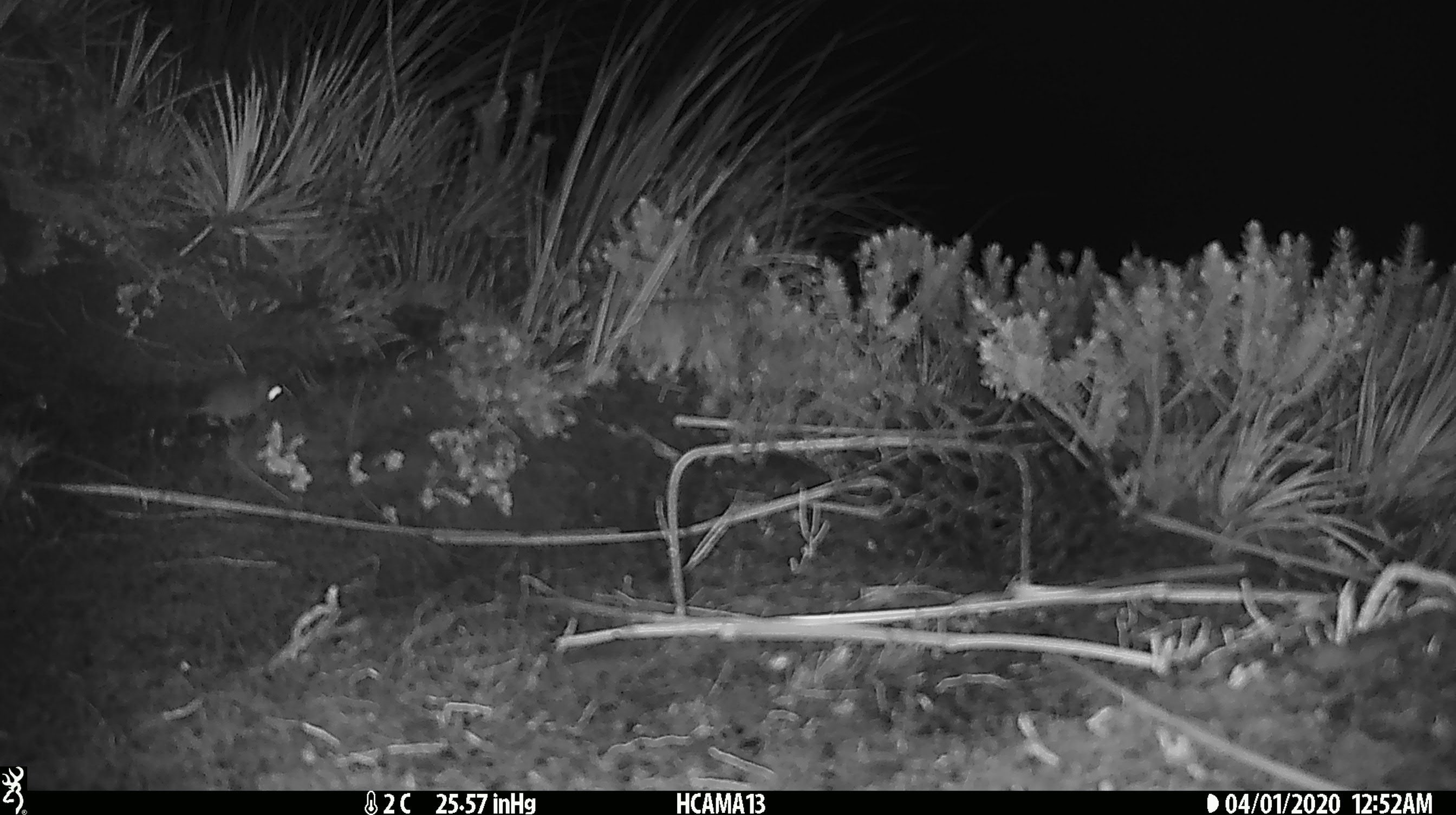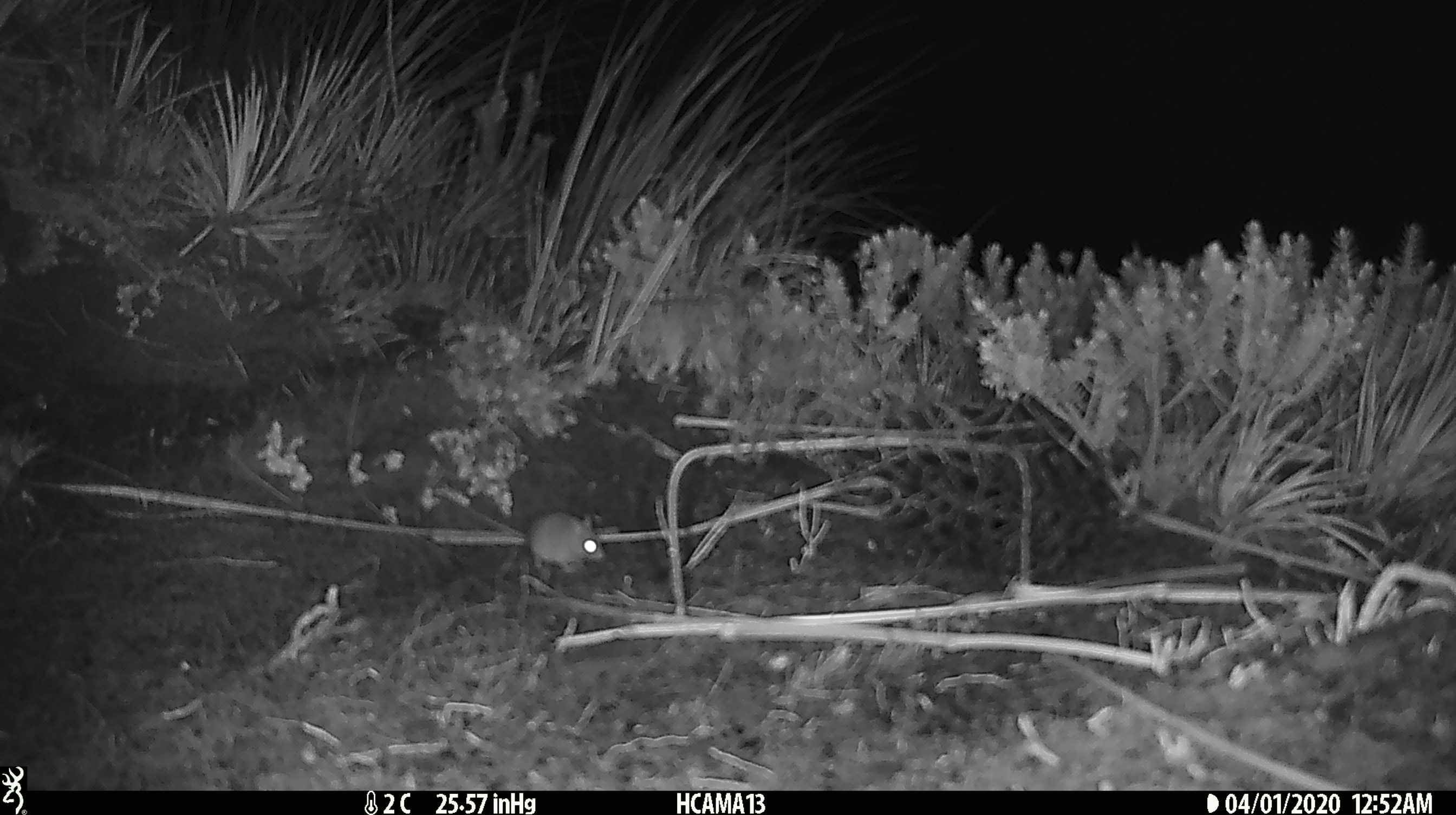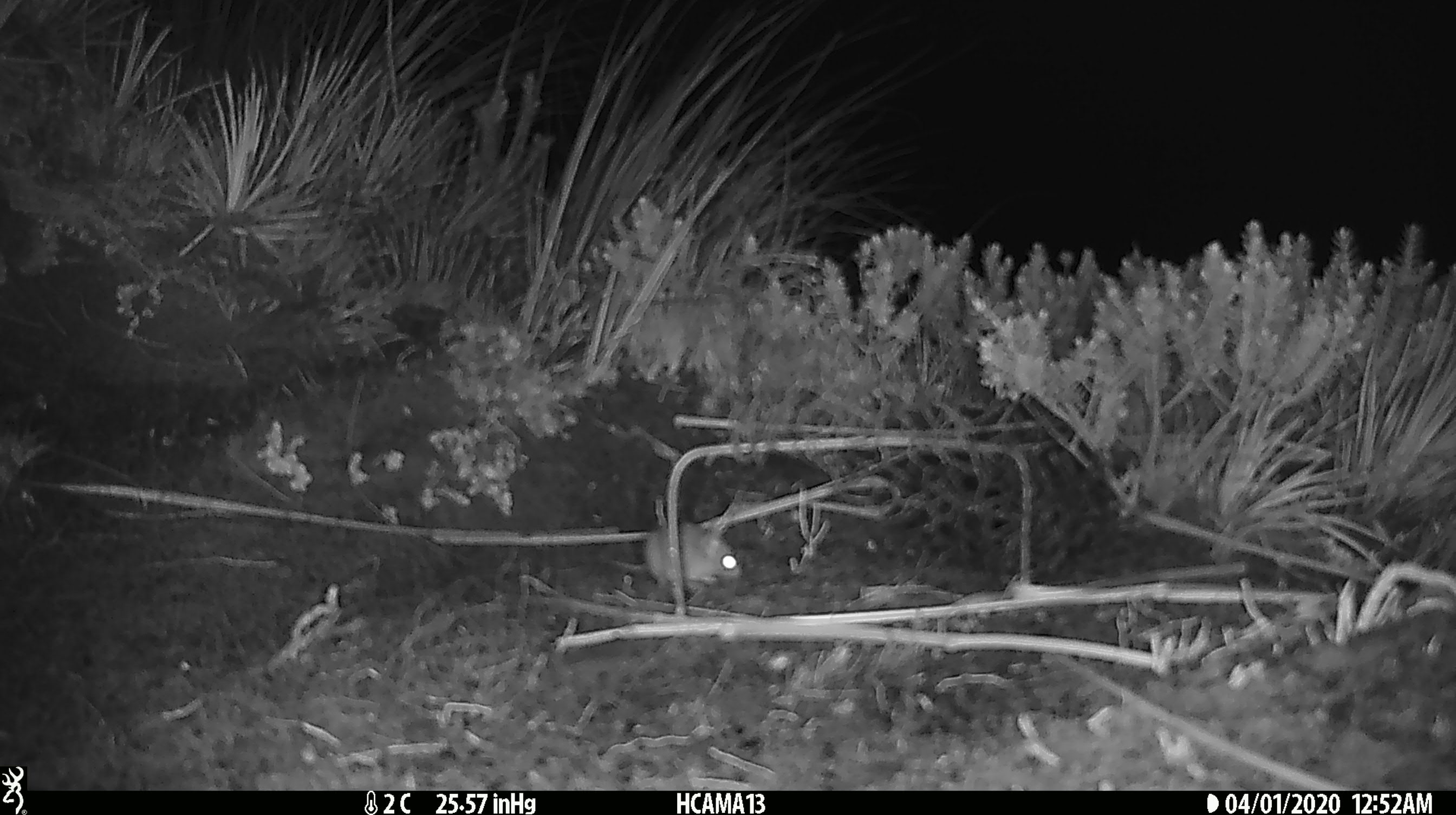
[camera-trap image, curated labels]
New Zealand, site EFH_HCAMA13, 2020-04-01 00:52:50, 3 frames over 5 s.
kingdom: Animalia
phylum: Chordata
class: Mammalia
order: Rodentia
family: Muridae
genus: Mus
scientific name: Mus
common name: mouse